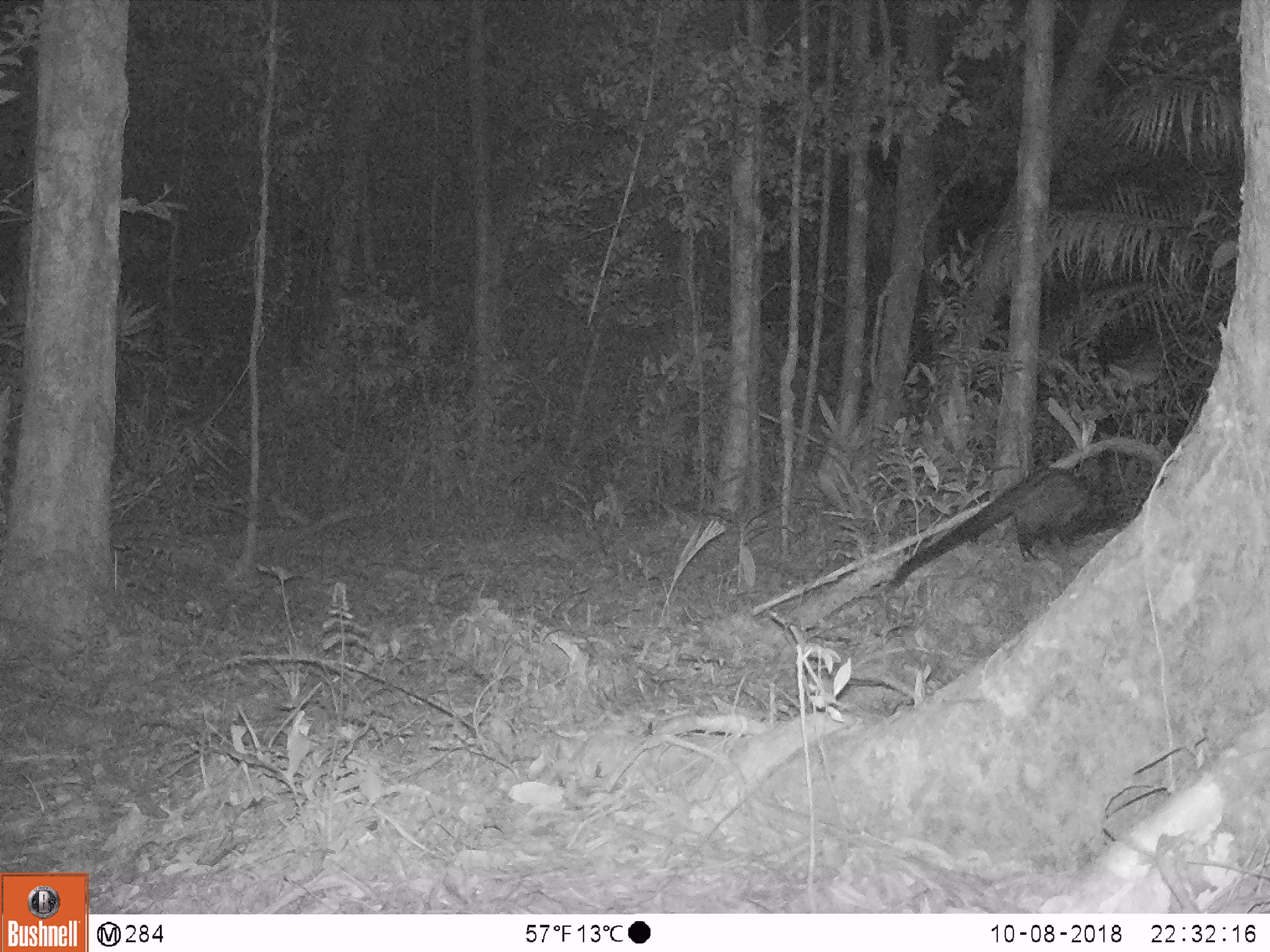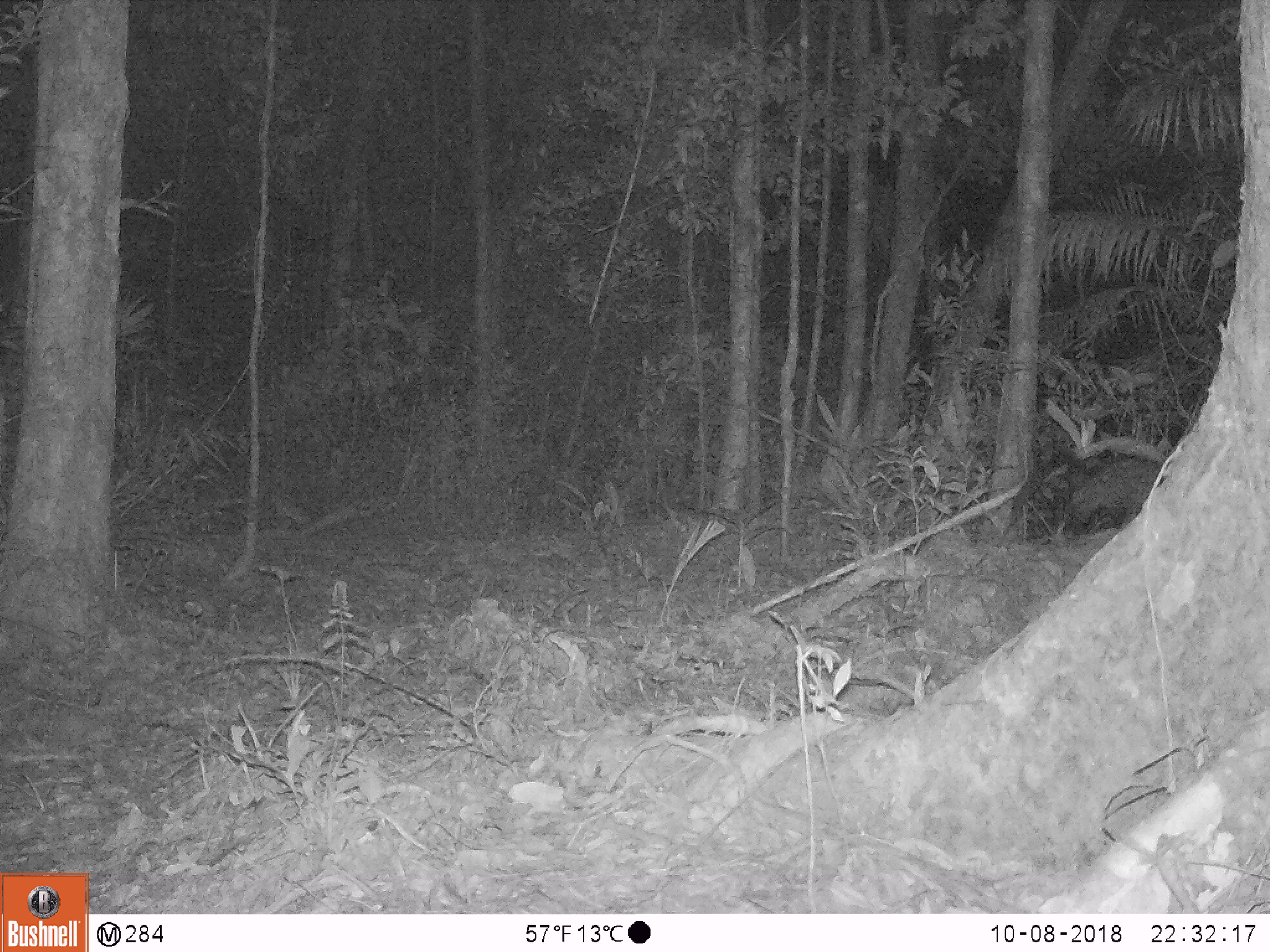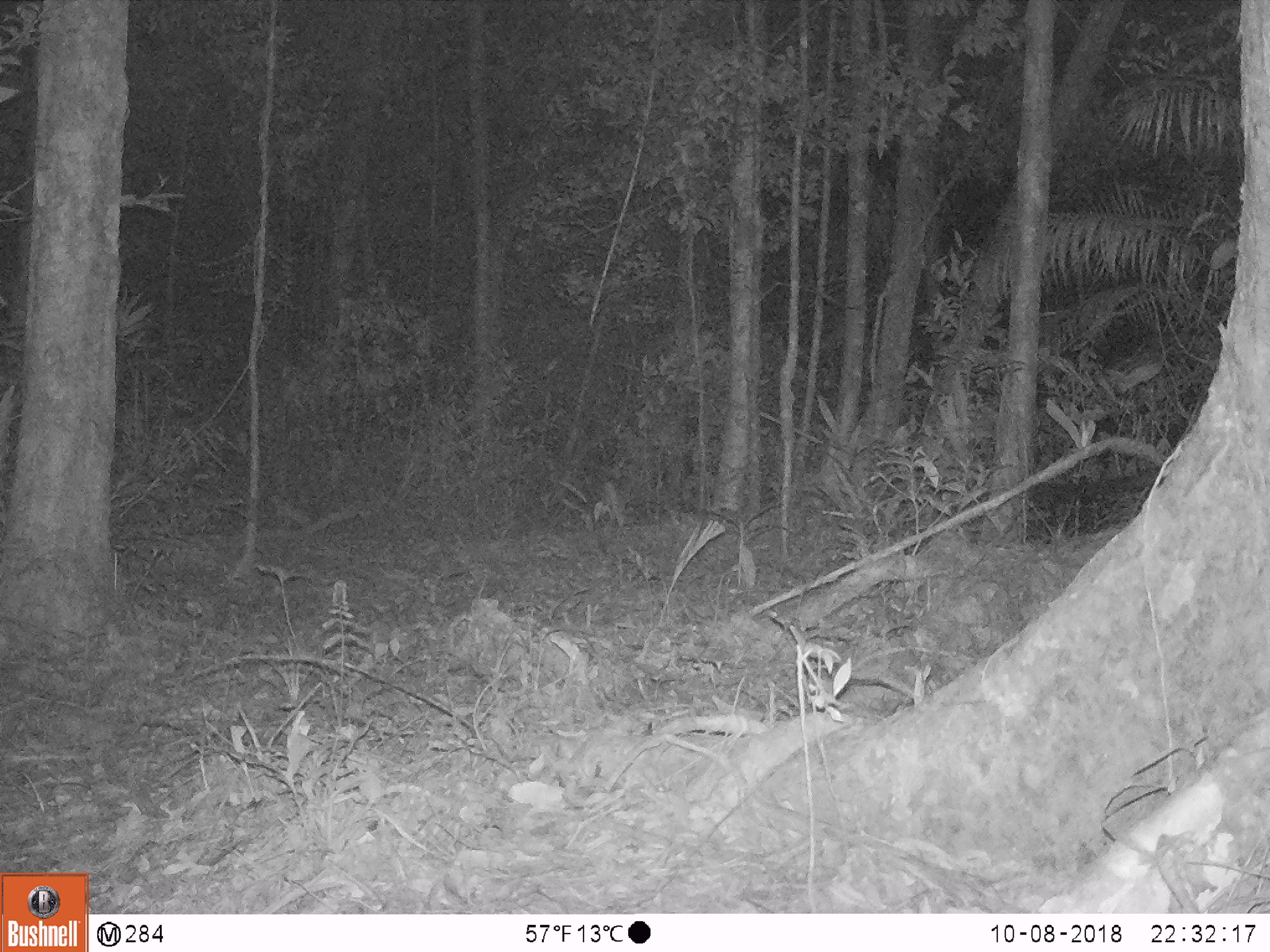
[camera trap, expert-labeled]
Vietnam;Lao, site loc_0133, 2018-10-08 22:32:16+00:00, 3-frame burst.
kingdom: Animalia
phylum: Chordata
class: Mammalia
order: Carnivora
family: Viverridae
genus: Paradoxurus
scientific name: Paradoxurus hermaphroditus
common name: common palm civet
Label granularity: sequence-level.